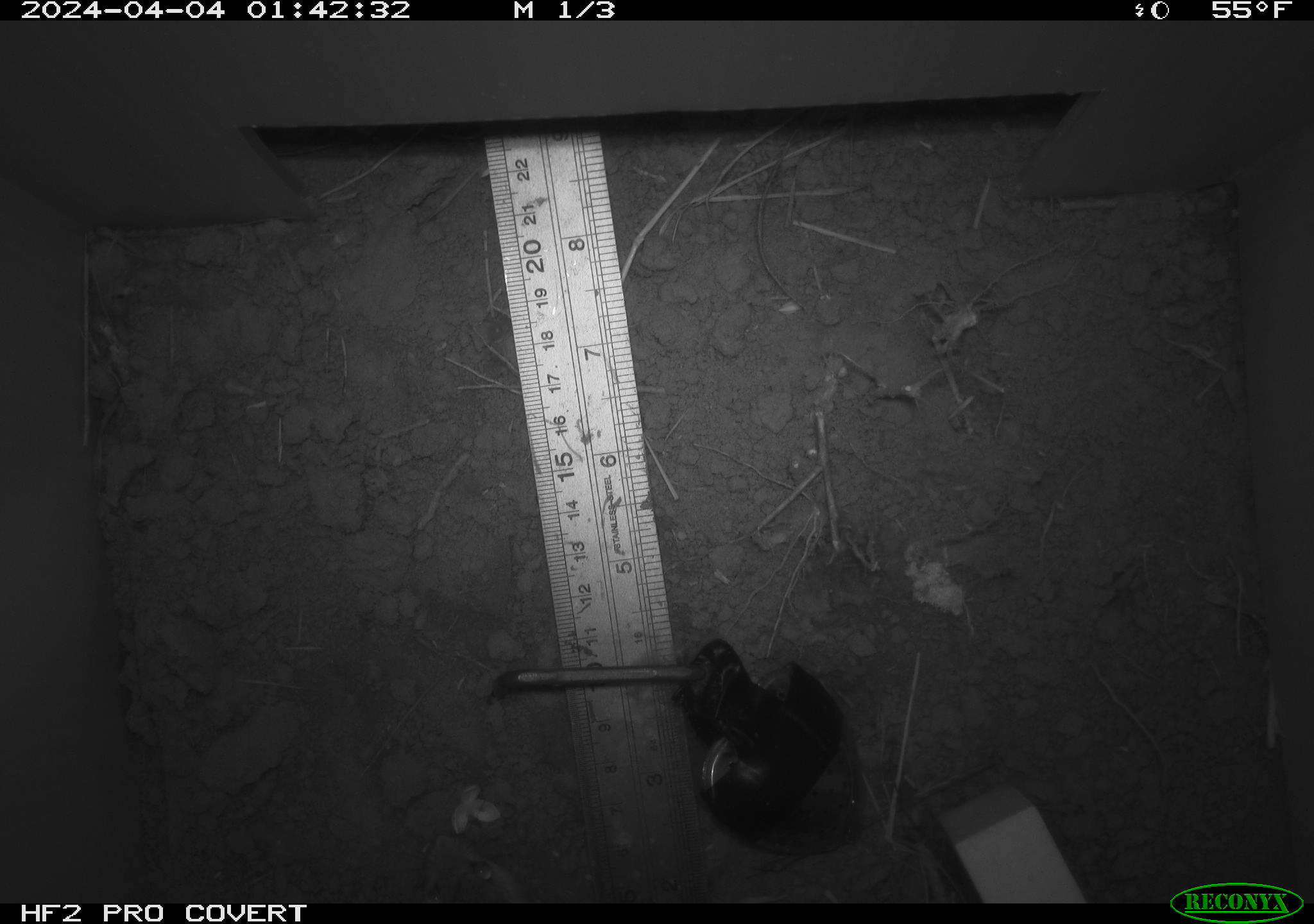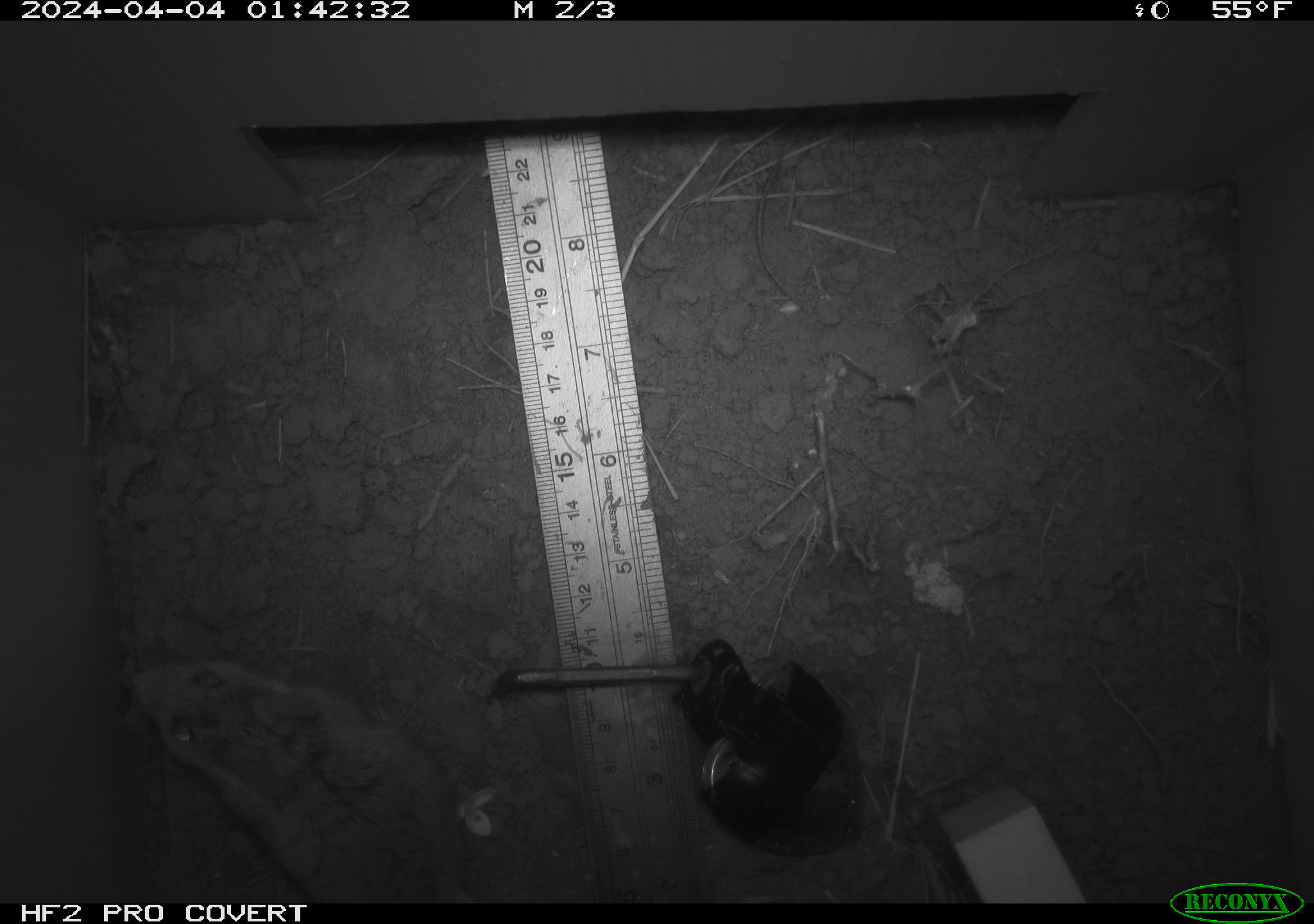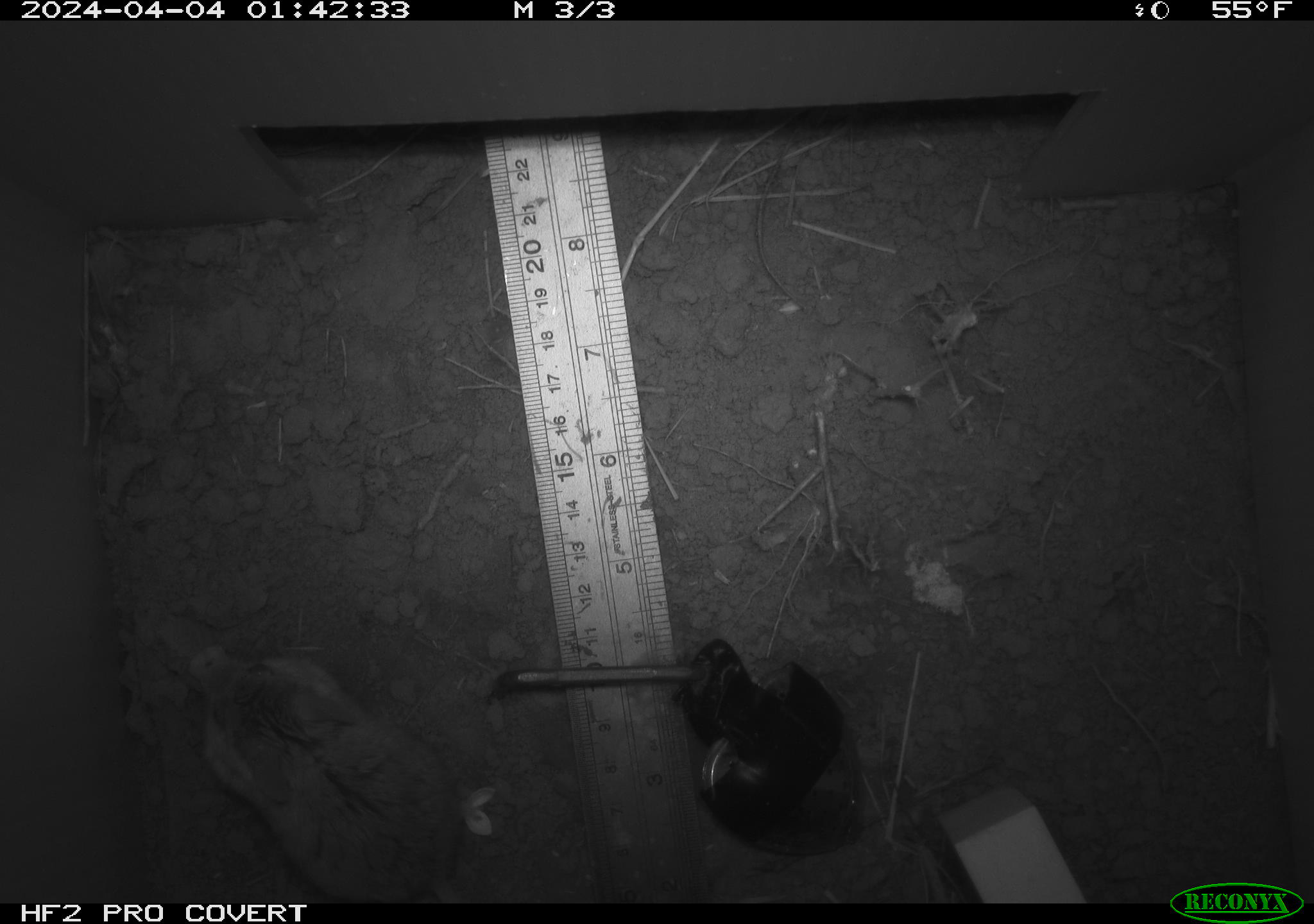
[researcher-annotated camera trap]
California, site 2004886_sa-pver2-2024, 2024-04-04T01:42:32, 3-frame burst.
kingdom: Animalia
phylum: Chordata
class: Mammalia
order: Rodentia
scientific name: Rodentia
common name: mouse species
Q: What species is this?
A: Mouse species (Rodentia).